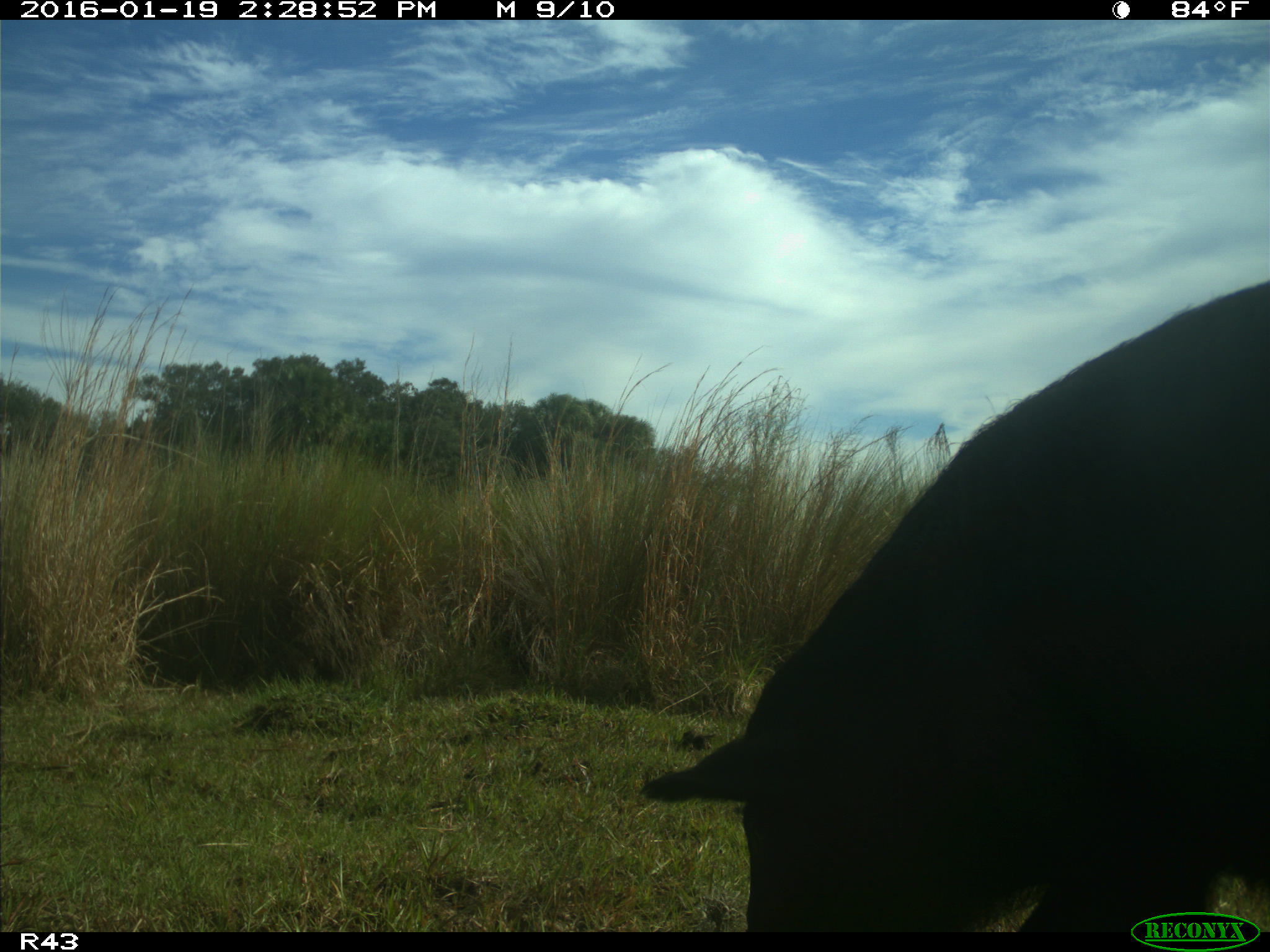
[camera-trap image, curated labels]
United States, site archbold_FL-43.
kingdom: Animalia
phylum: Chordata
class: Mammalia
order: Artiodactyla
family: Suidae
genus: Sus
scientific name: Sus scrofa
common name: wild boar